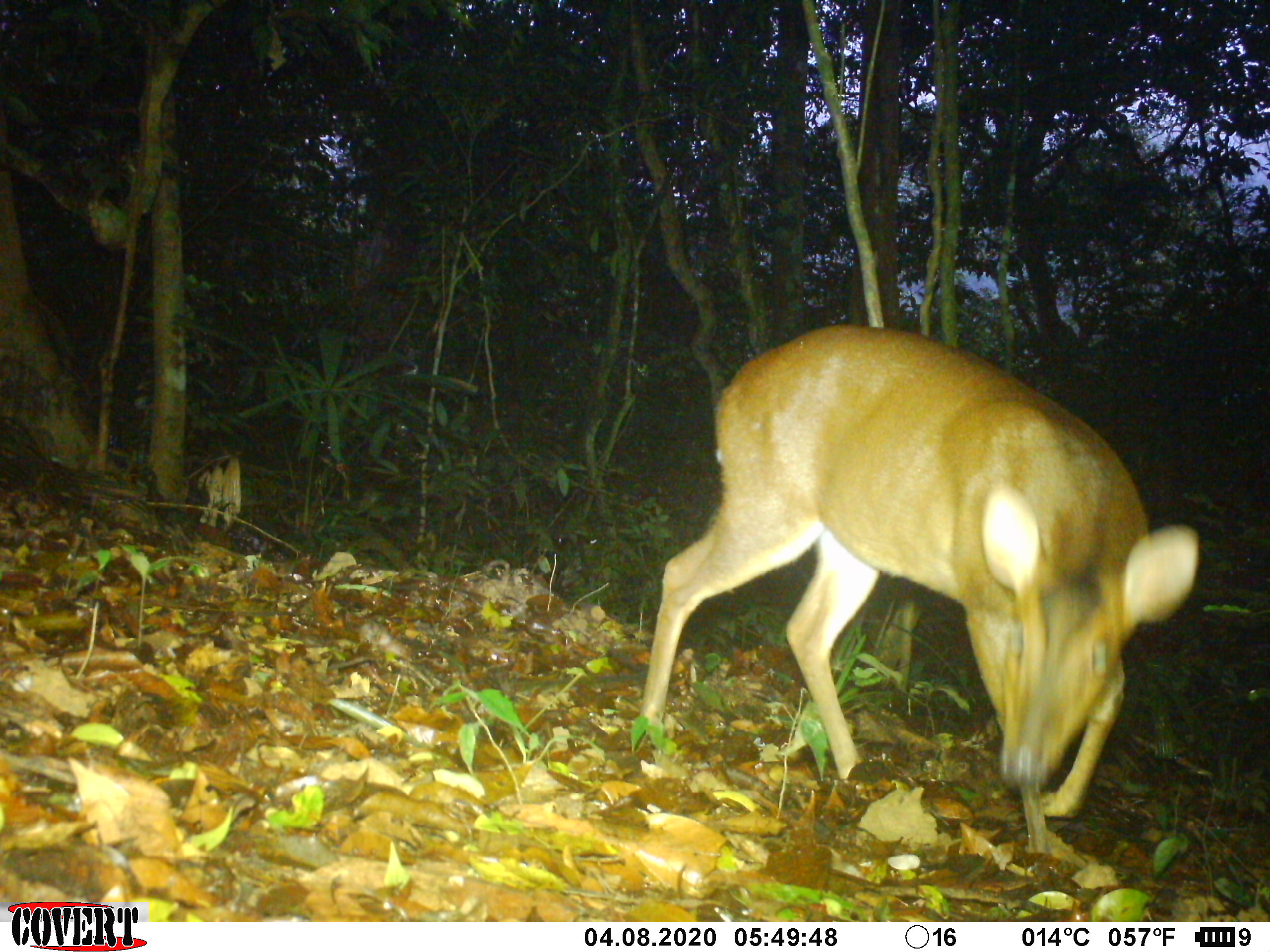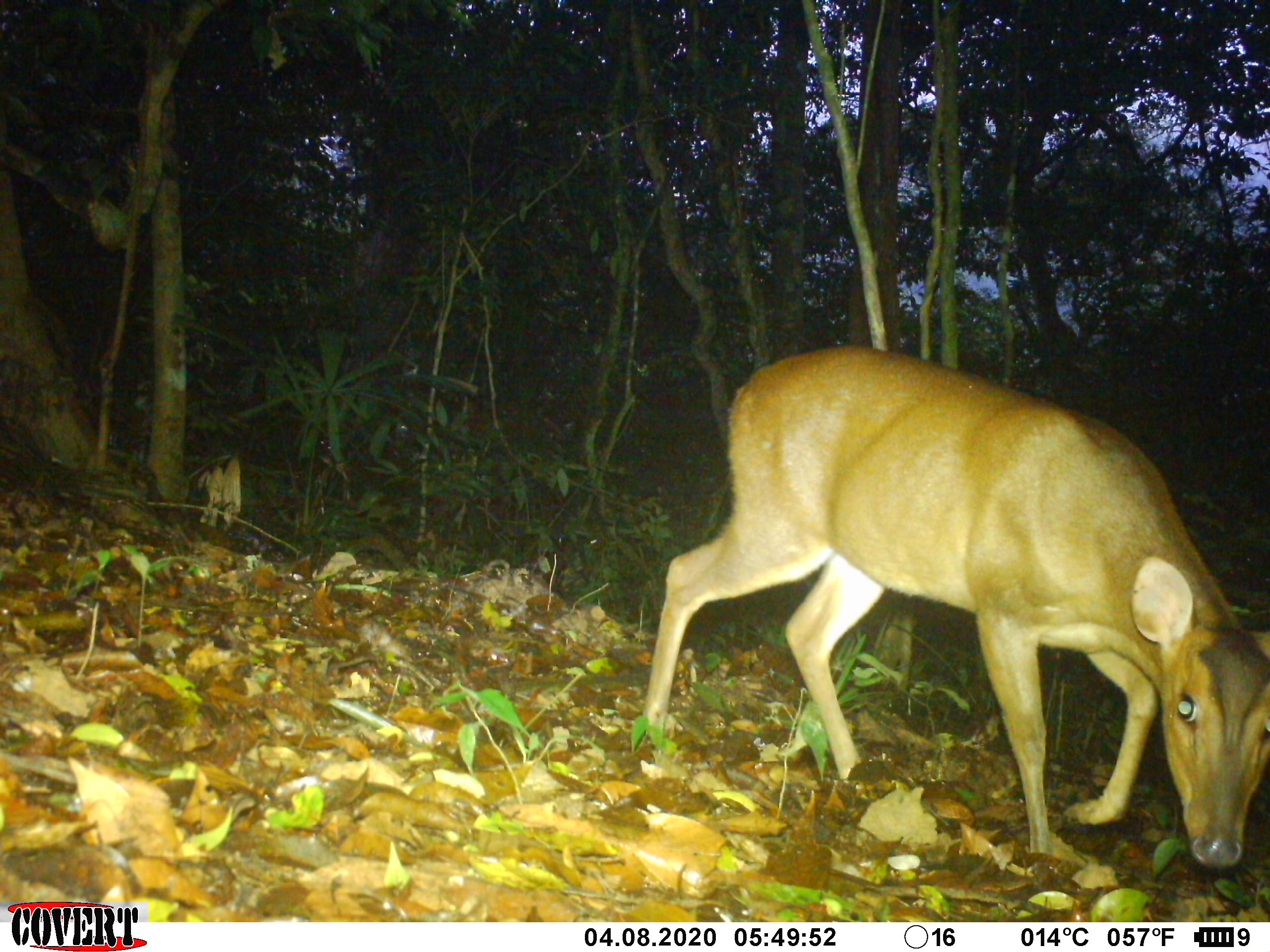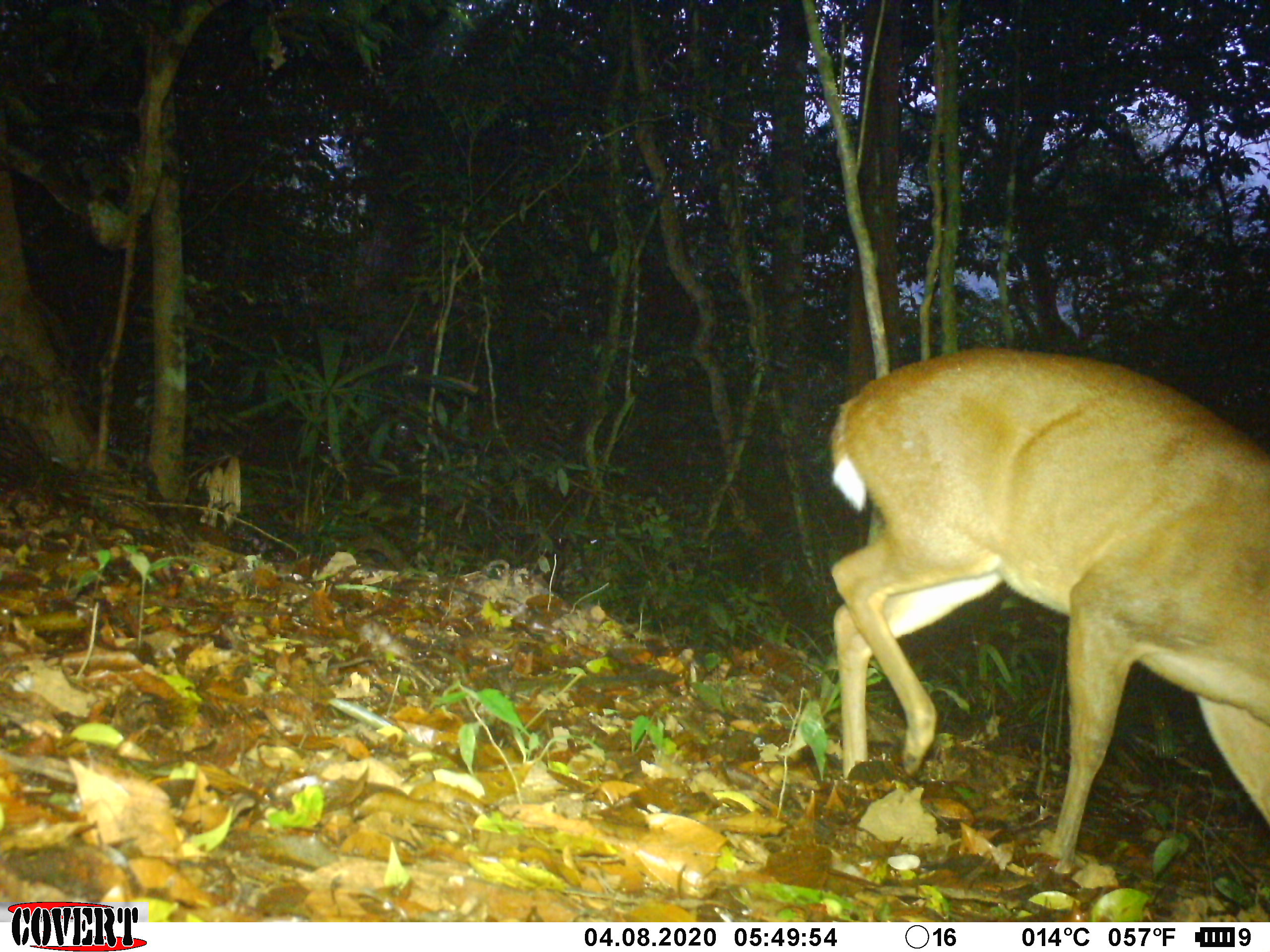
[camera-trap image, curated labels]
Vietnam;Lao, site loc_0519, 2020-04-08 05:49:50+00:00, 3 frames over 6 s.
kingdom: Animalia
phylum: Chordata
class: Mammalia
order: Artiodactyla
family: Cervidae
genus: Muntiacus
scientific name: Muntiacus vuquangensis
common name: large-antlered muntjac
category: large antlered muntjac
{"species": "large antlered muntjac (large-antlered muntjac) (Muntiacus vuquangensis)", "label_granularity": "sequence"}